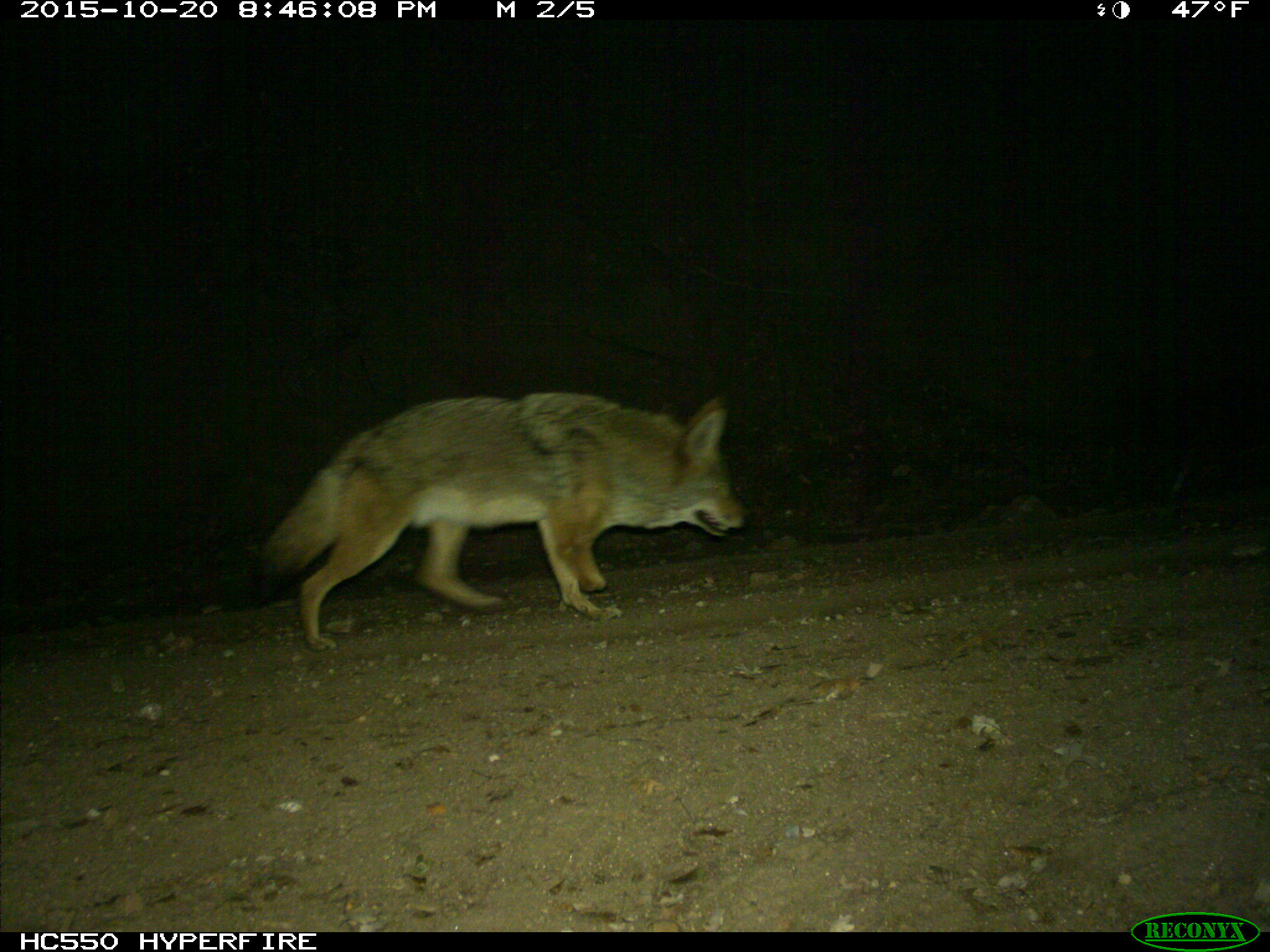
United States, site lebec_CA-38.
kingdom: Animalia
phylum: Chordata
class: Mammalia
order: Carnivora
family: Canidae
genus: Canis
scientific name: Canis latrans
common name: coyote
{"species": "Canis latrans (coyote)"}